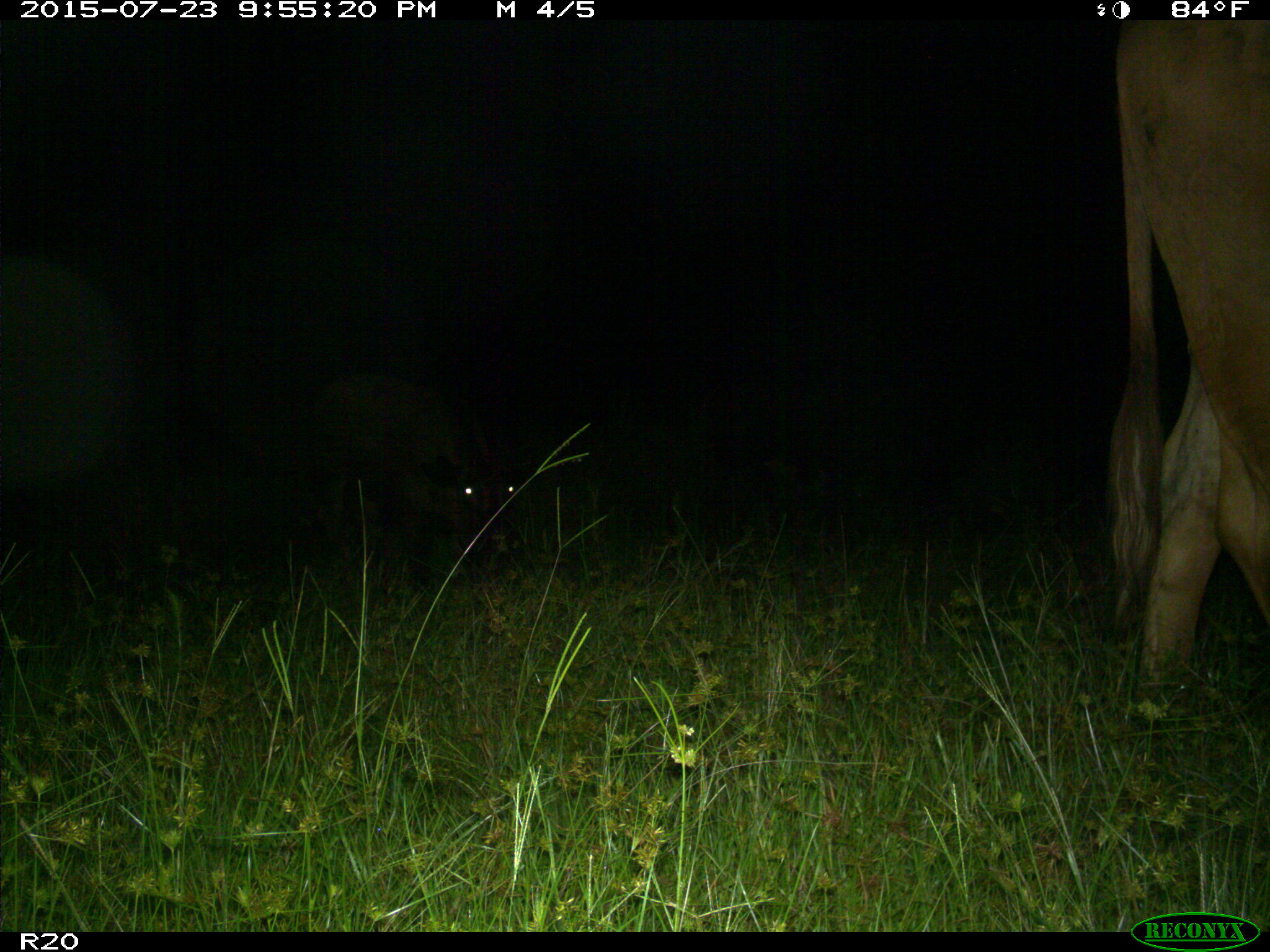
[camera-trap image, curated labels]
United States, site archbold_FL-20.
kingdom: Animalia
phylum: Chordata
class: Mammalia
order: Artiodactyla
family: Bovidae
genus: Bos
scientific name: Bos taurus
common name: domestic cow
Bos taurus (domestic cow).